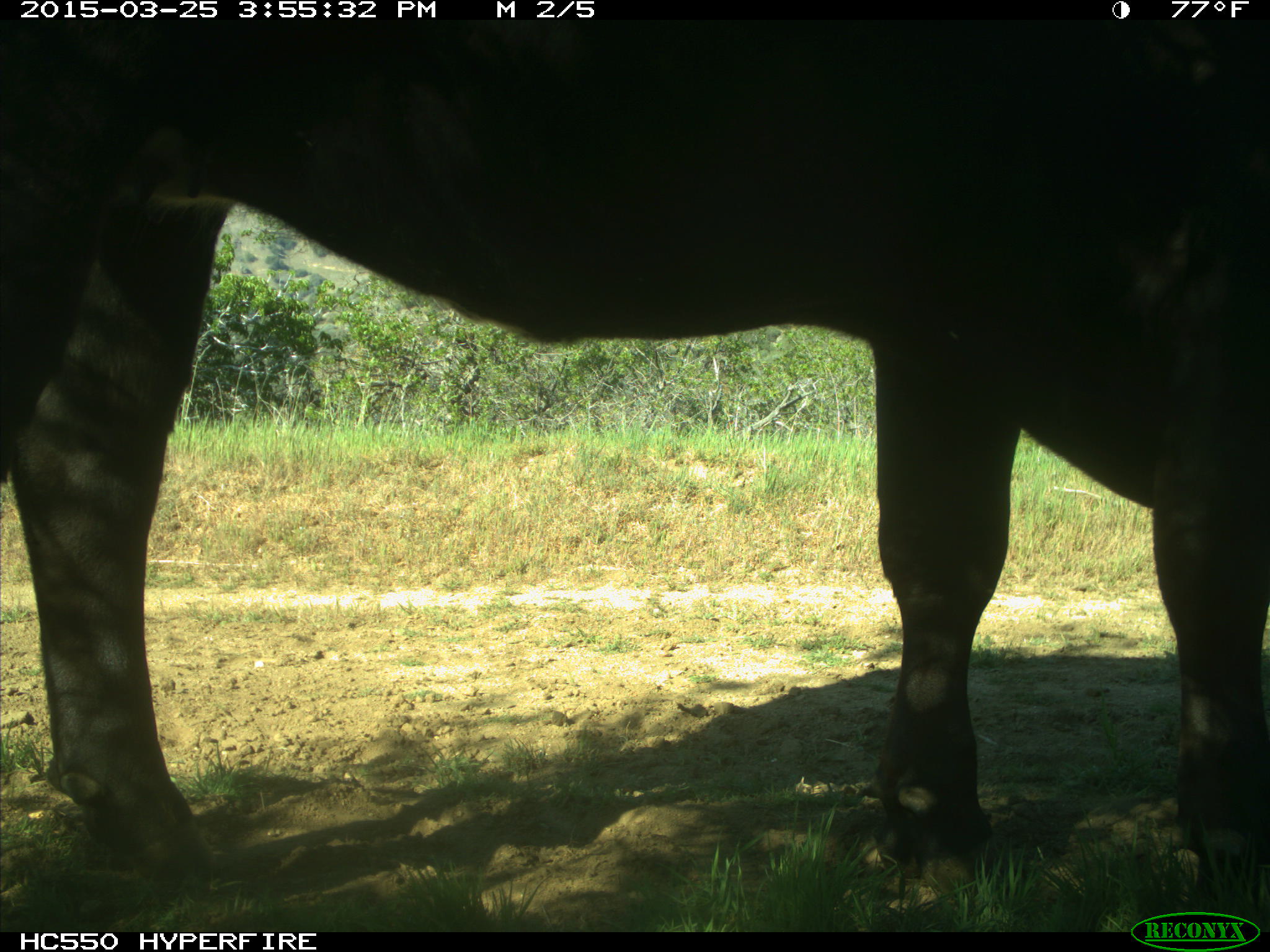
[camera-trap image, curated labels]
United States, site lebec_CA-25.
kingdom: Animalia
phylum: Chordata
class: Mammalia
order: Artiodactyla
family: Bovidae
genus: Bos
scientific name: Bos taurus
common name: domestic cow